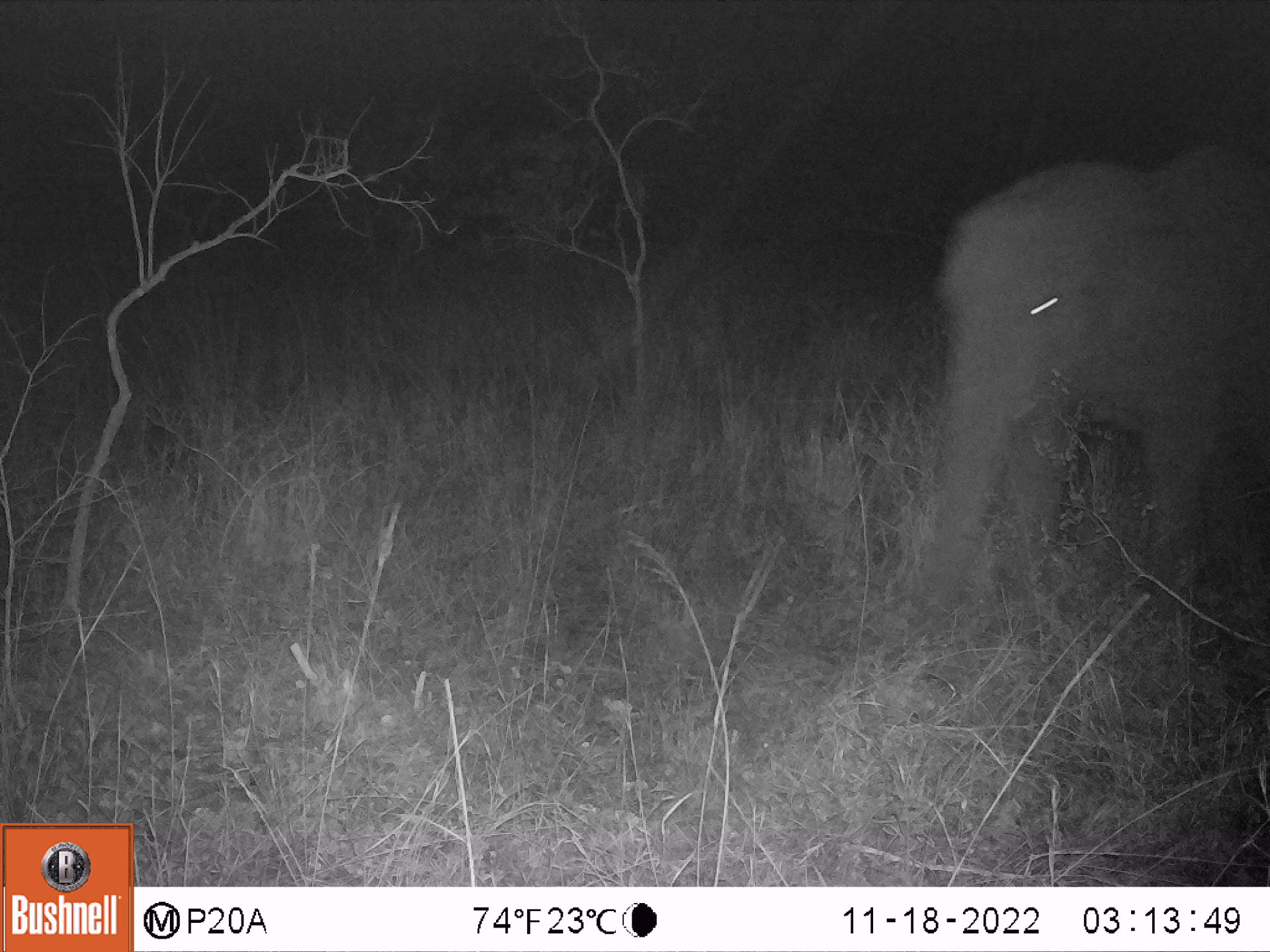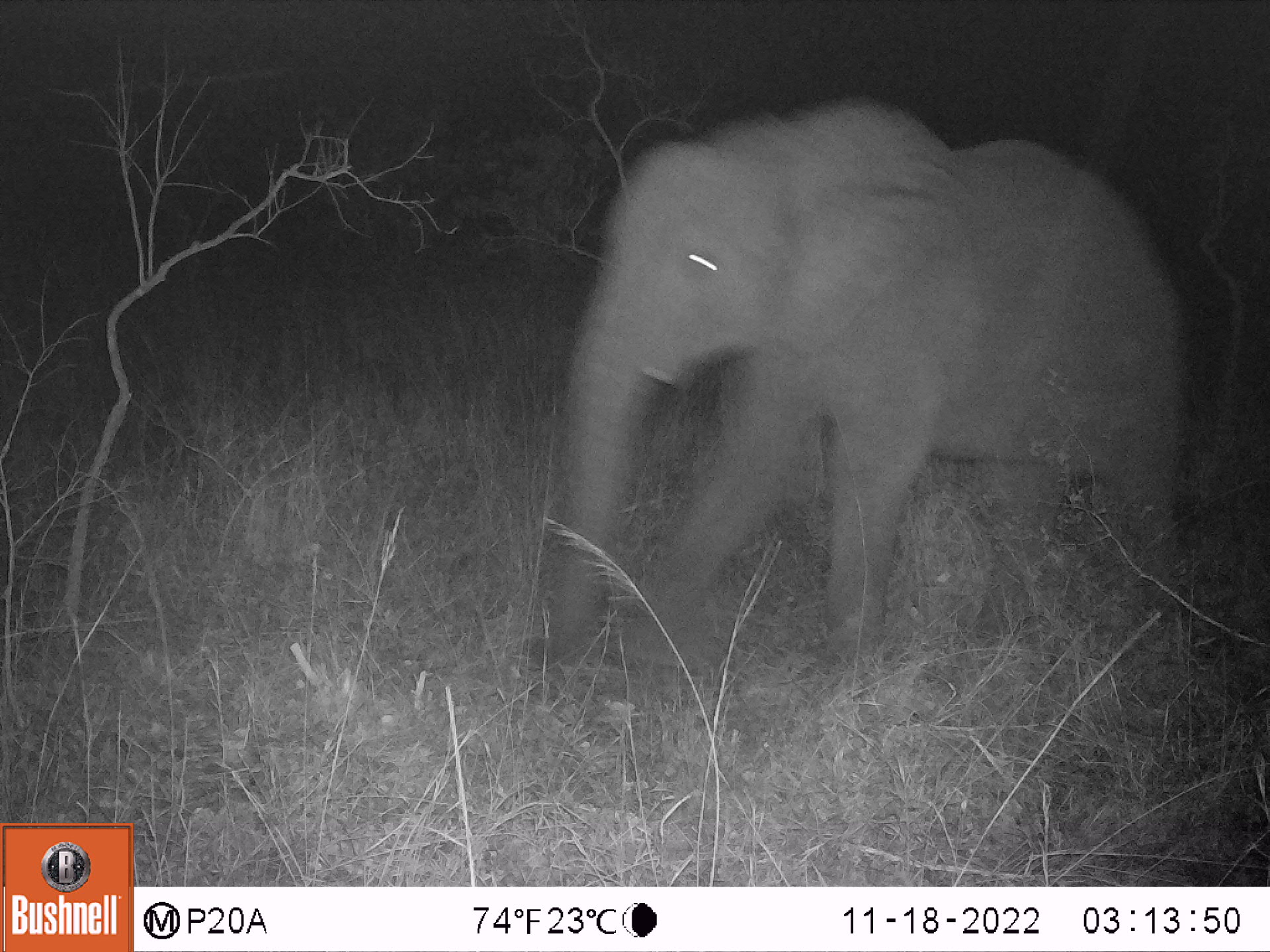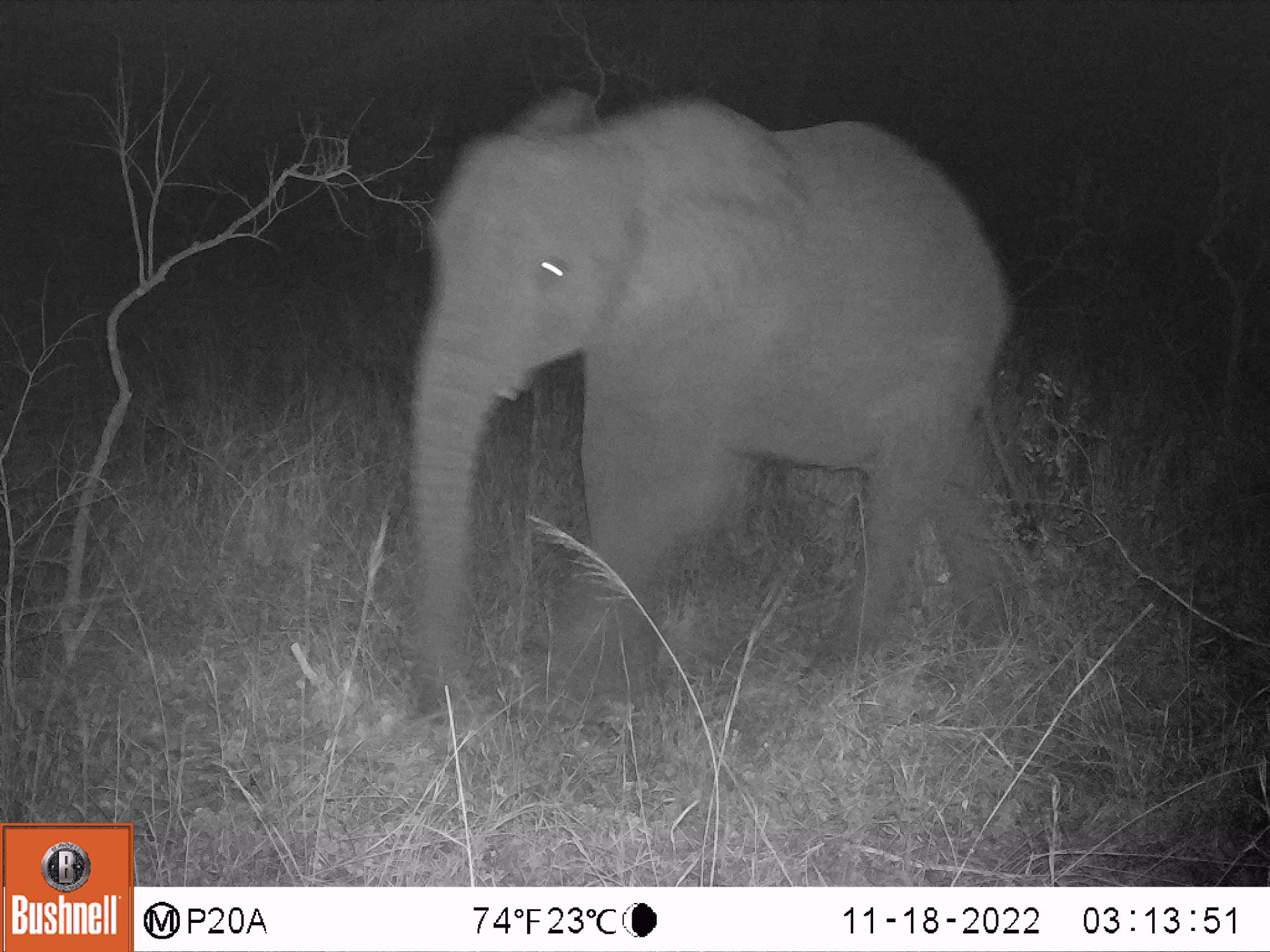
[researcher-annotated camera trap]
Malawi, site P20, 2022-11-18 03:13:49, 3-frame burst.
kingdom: Animalia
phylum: Chordata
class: Mammalia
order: Proboscidea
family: Elephantidae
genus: Loxodonta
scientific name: Loxodonta africana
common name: african savanna elephant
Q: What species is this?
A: African savanna elephant (Loxodonta africana).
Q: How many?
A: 1.